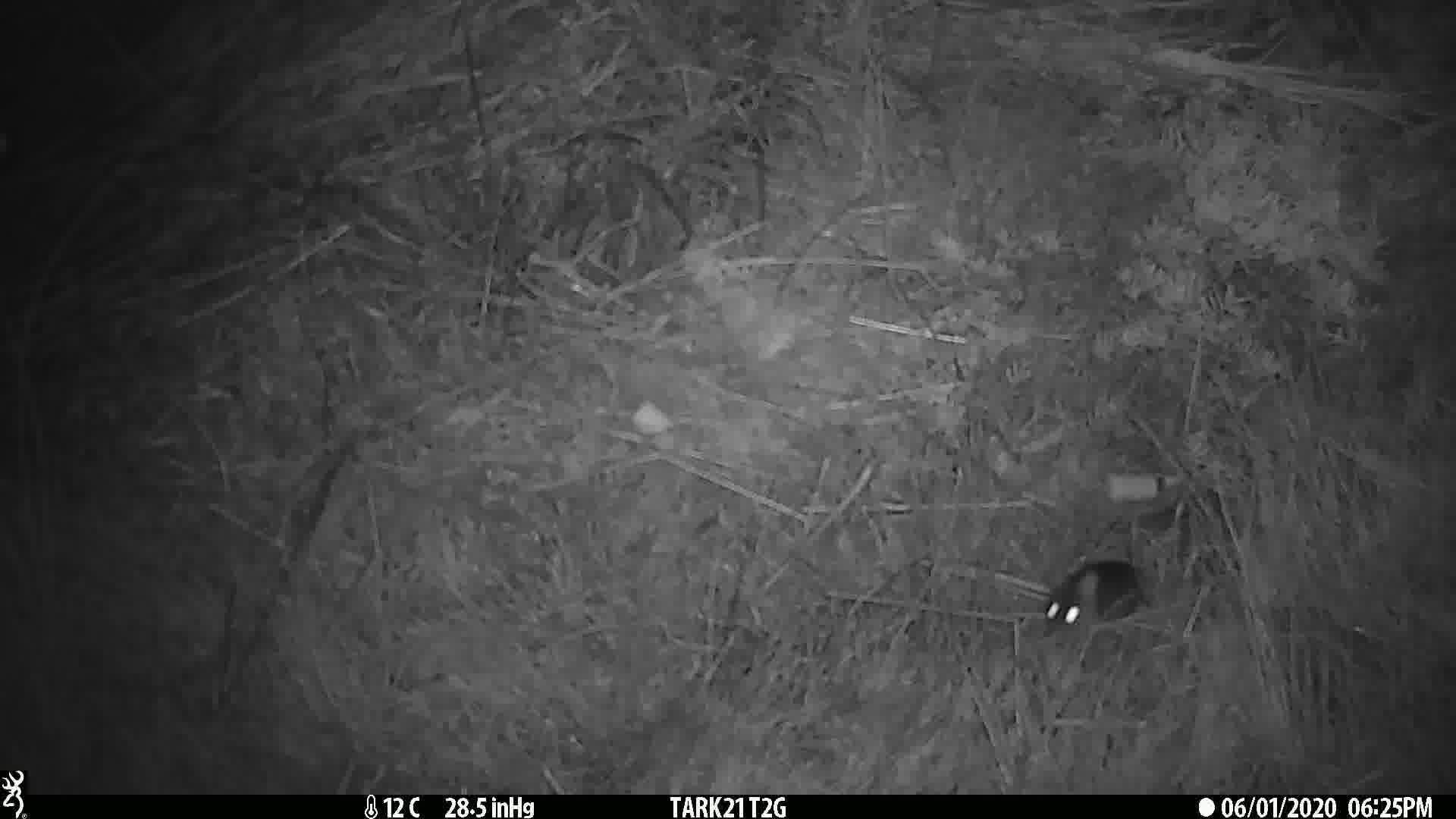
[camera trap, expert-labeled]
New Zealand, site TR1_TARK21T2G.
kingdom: Animalia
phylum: Chordata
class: Mammalia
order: Rodentia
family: Muridae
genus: Mus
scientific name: Mus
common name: mouse